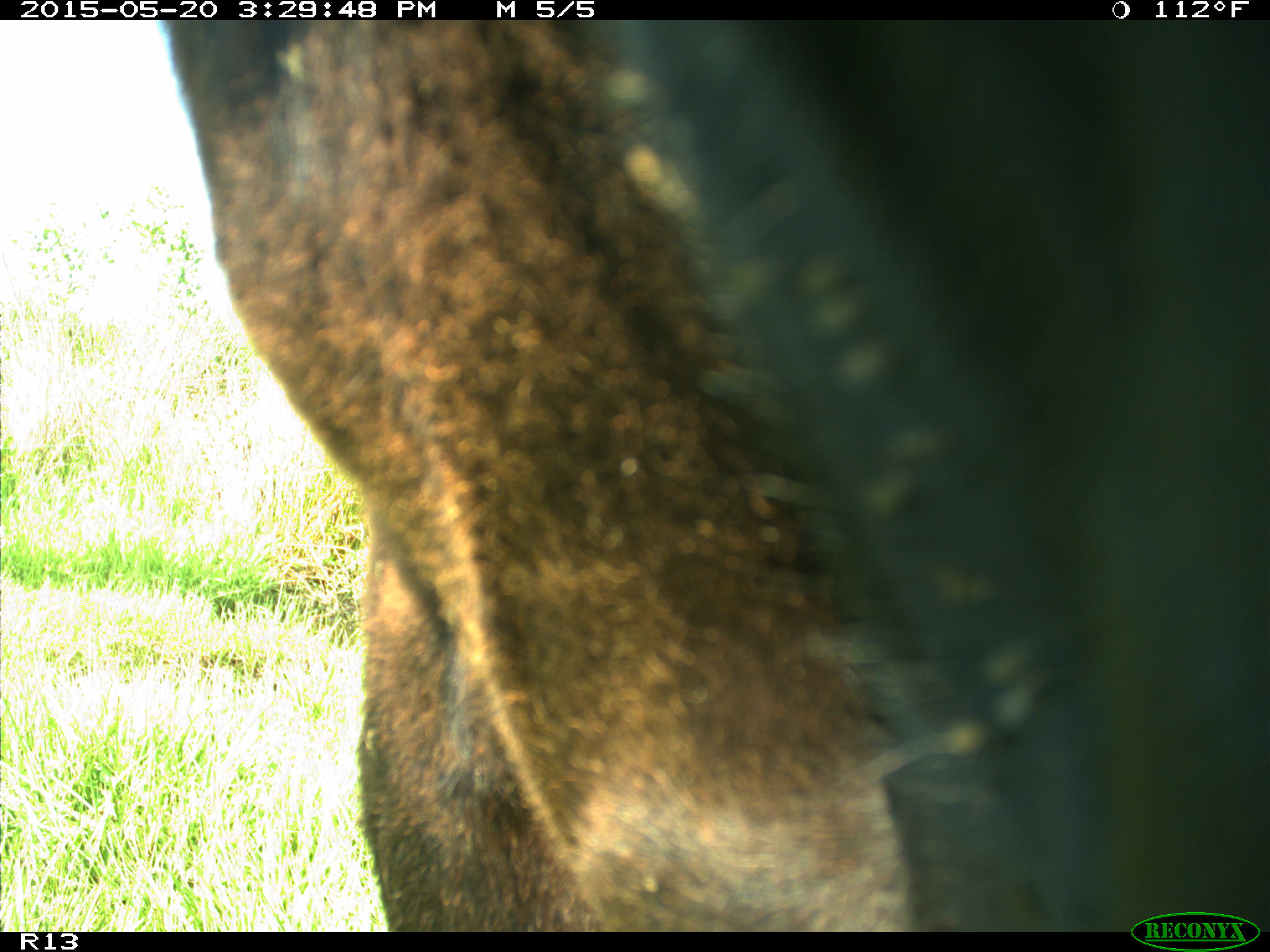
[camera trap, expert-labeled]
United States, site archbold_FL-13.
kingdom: Animalia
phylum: Chordata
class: Mammalia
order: Artiodactyla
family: Bovidae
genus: Bos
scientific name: Bos taurus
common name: domestic cow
Bos taurus (domestic cow).